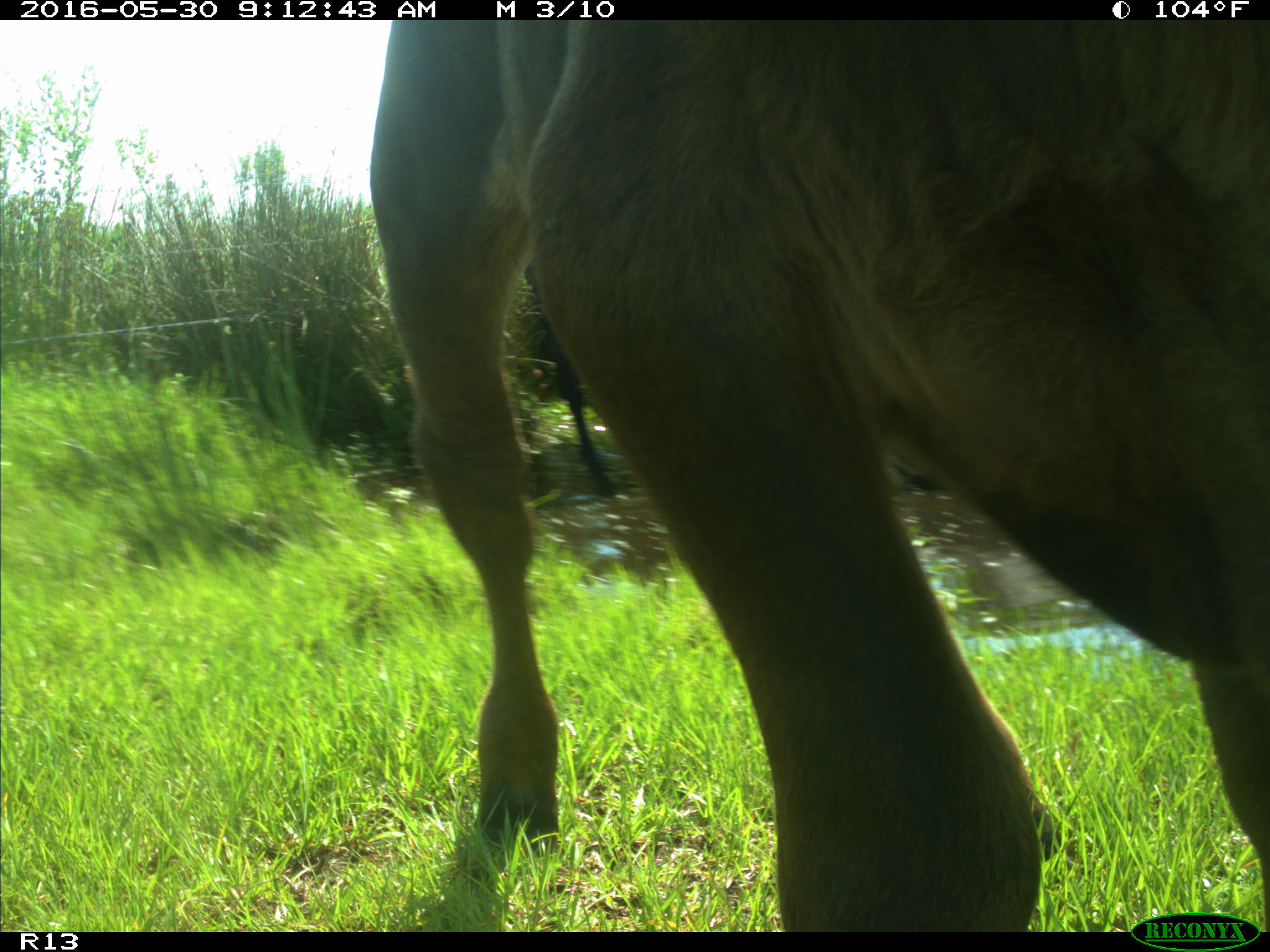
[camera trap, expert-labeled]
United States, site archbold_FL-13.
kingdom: Animalia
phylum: Chordata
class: Mammalia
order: Artiodactyla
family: Bovidae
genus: Bos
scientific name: Bos taurus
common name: domestic cow